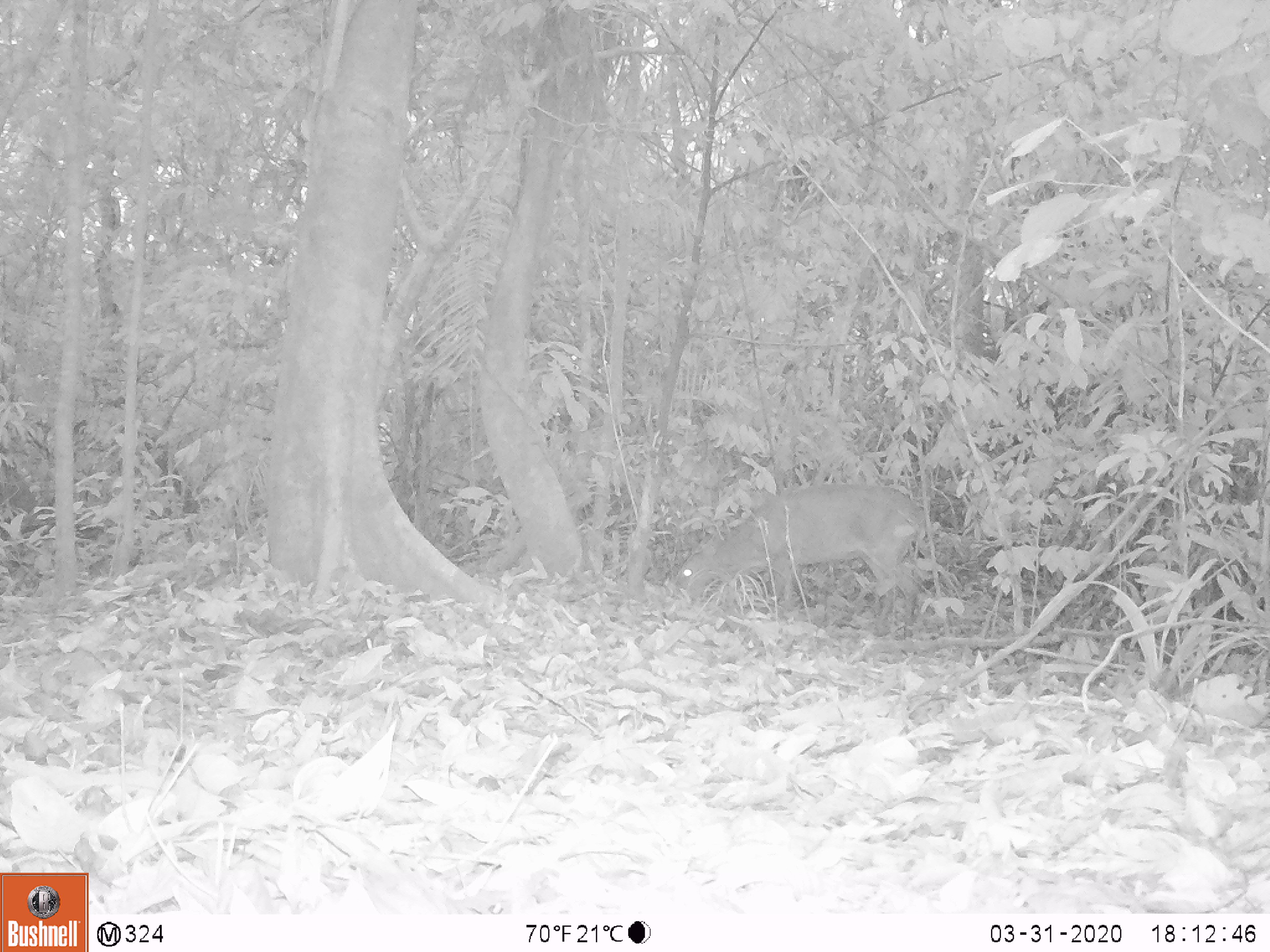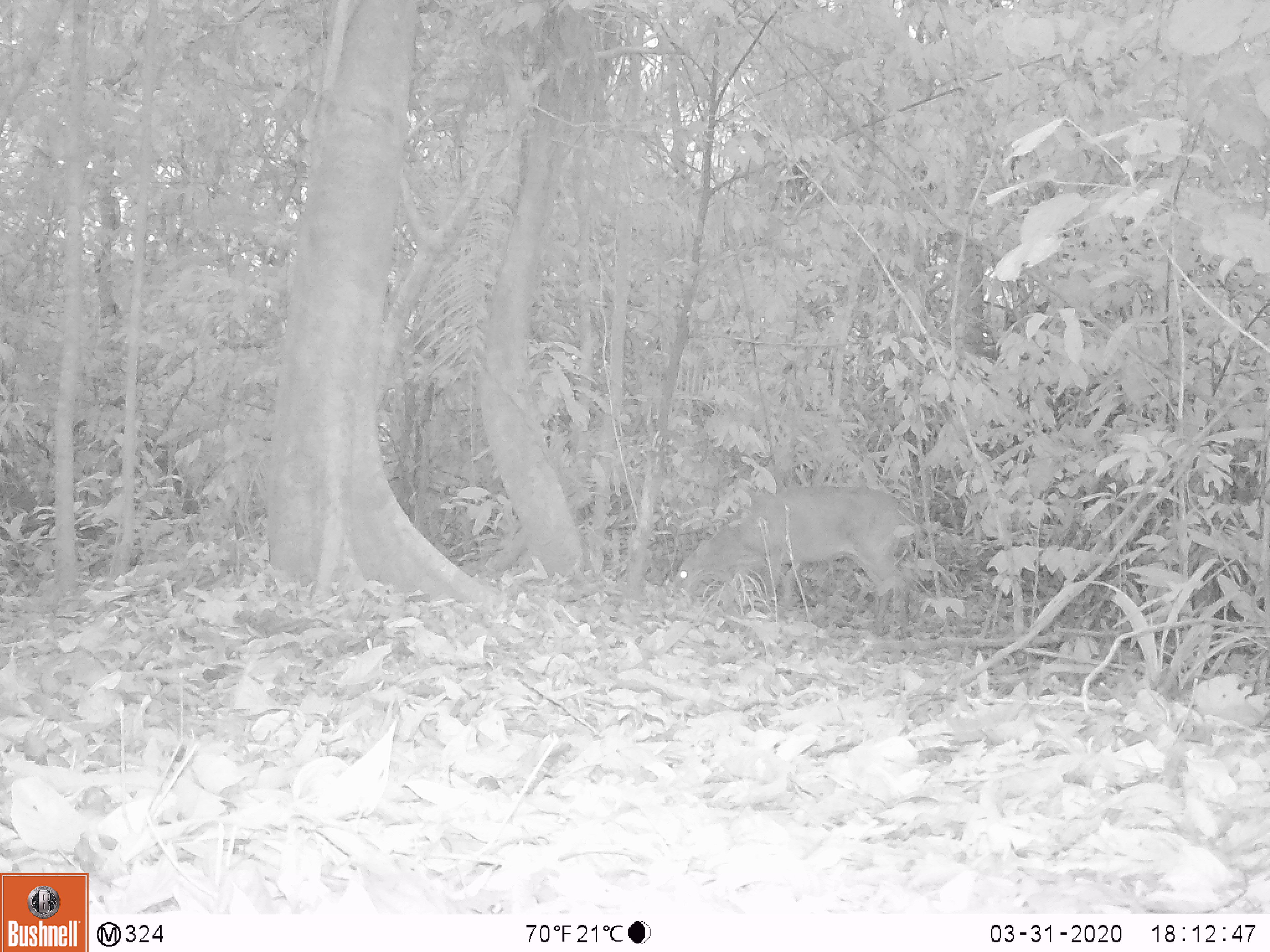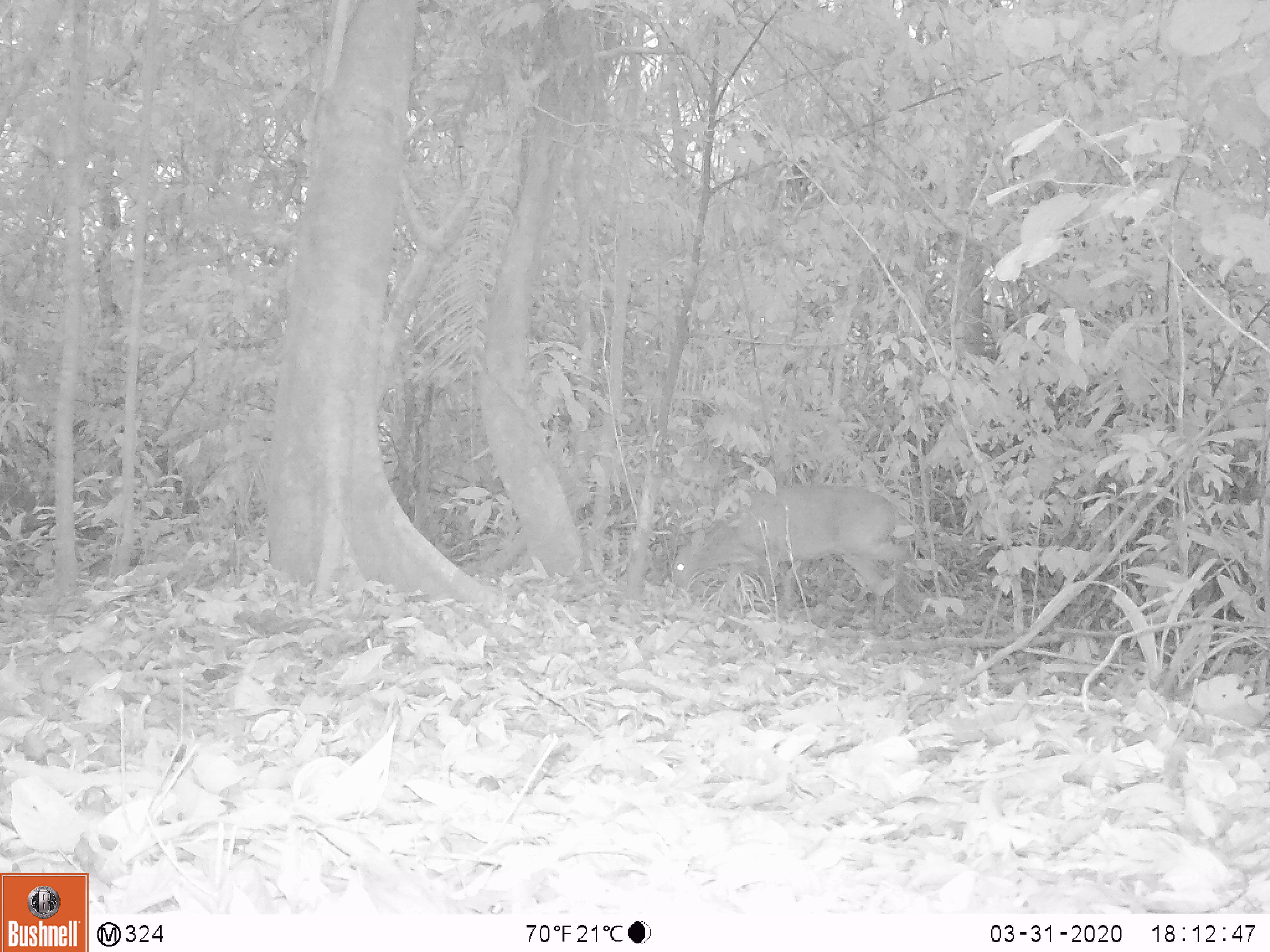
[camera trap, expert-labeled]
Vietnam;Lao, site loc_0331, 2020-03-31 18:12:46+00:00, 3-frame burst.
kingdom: Animalia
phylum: Chordata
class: Mammalia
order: Artiodactyla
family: Cervidae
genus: Muntiacus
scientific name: Muntiacus vuquangensis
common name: large-antlered muntjac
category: large antlered muntjac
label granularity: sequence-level